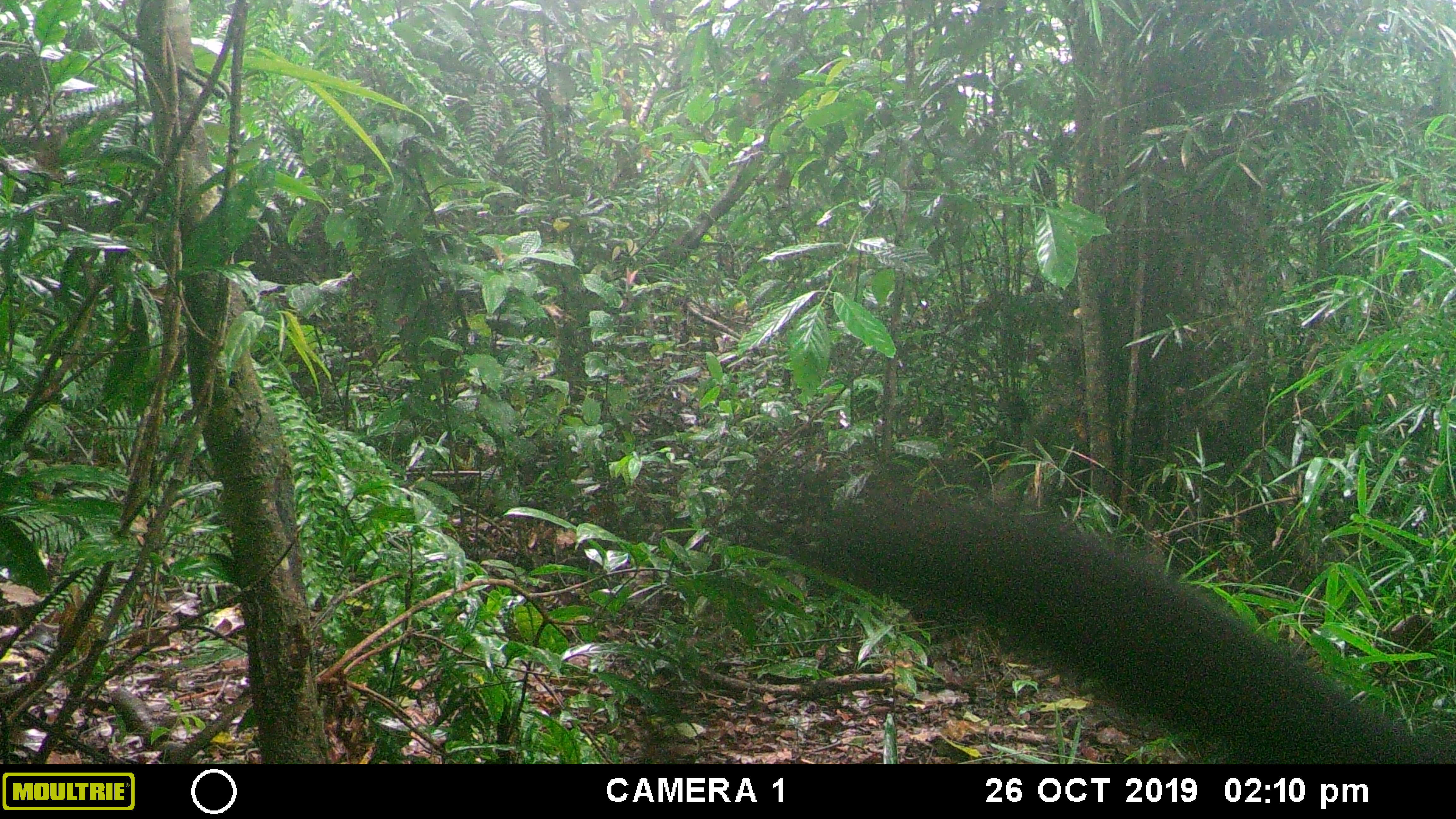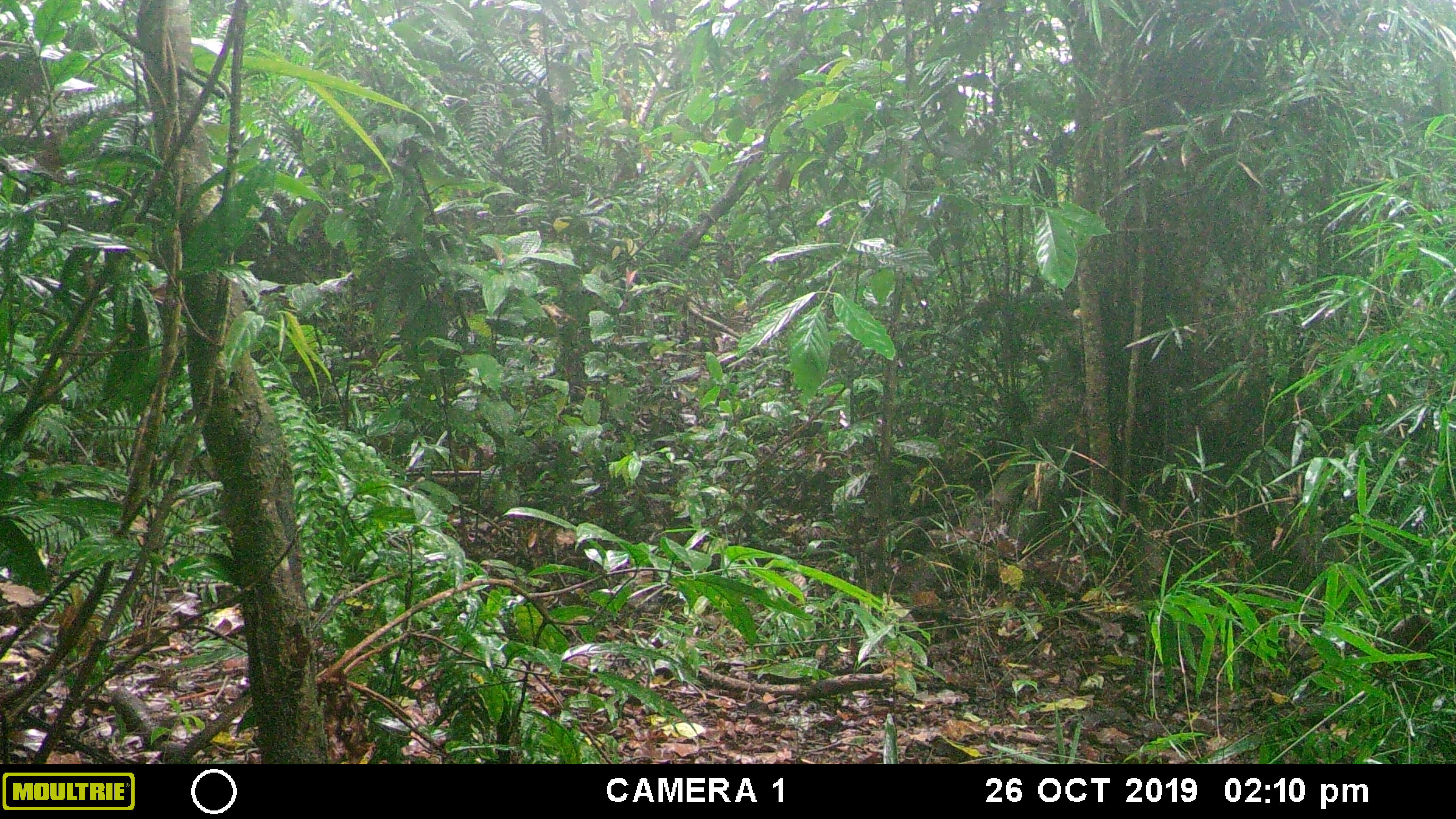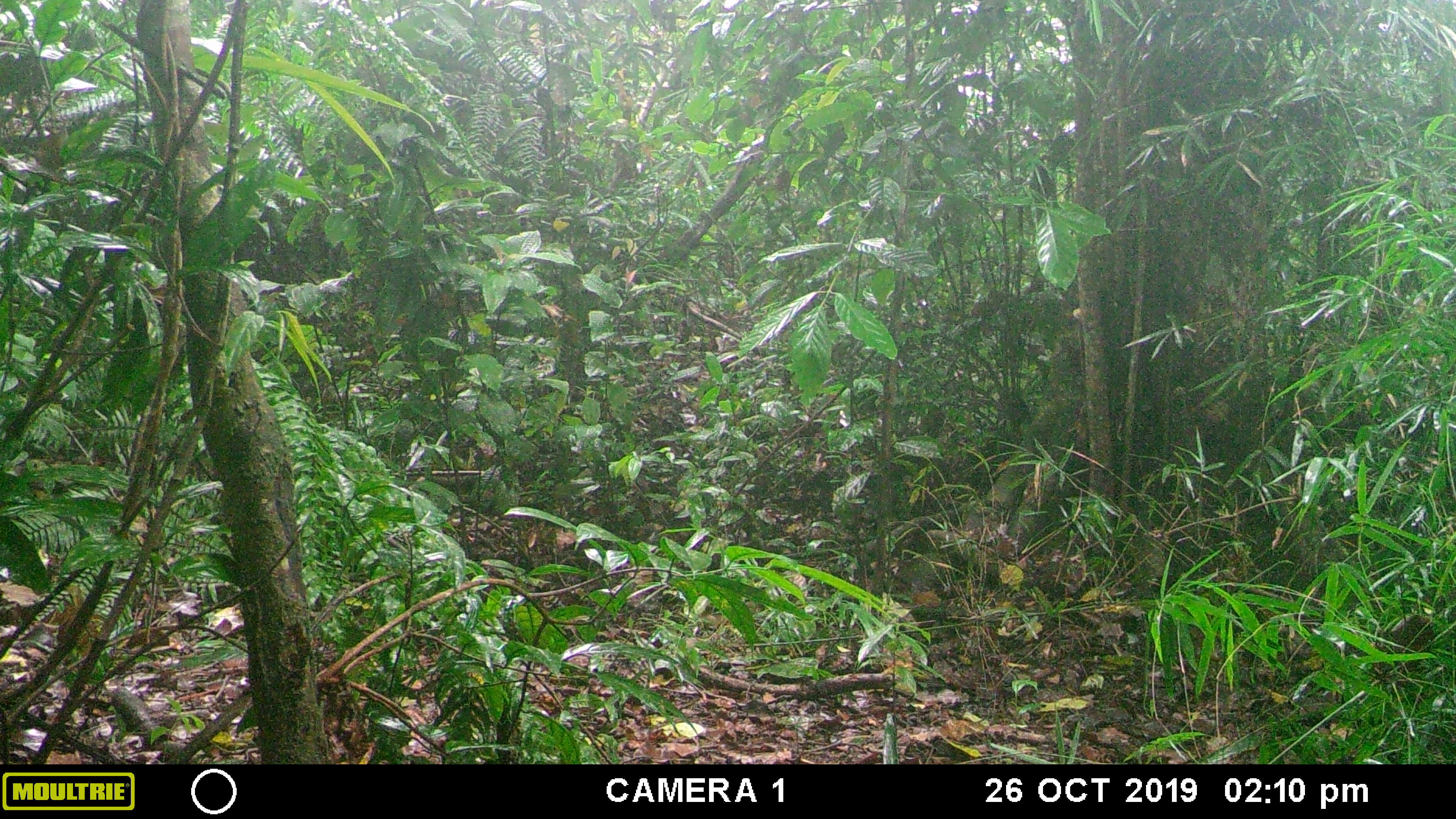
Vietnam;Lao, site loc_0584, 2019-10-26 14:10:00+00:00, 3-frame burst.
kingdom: Animalia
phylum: Chordata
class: Mammalia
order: Carnivora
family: Mustelidae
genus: Martes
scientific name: Martes flavigula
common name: yellow-throated marten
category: yellow throated marten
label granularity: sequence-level